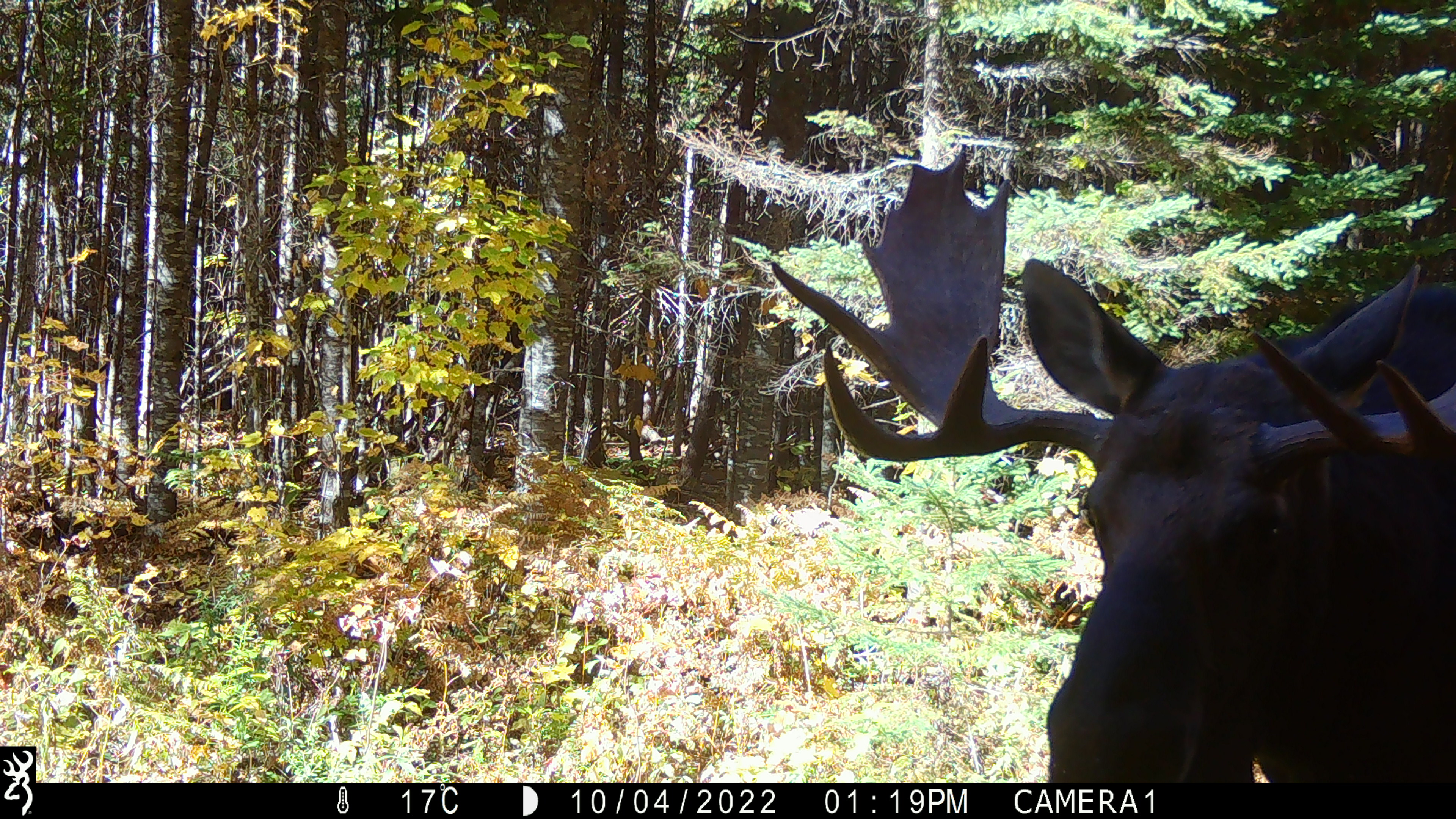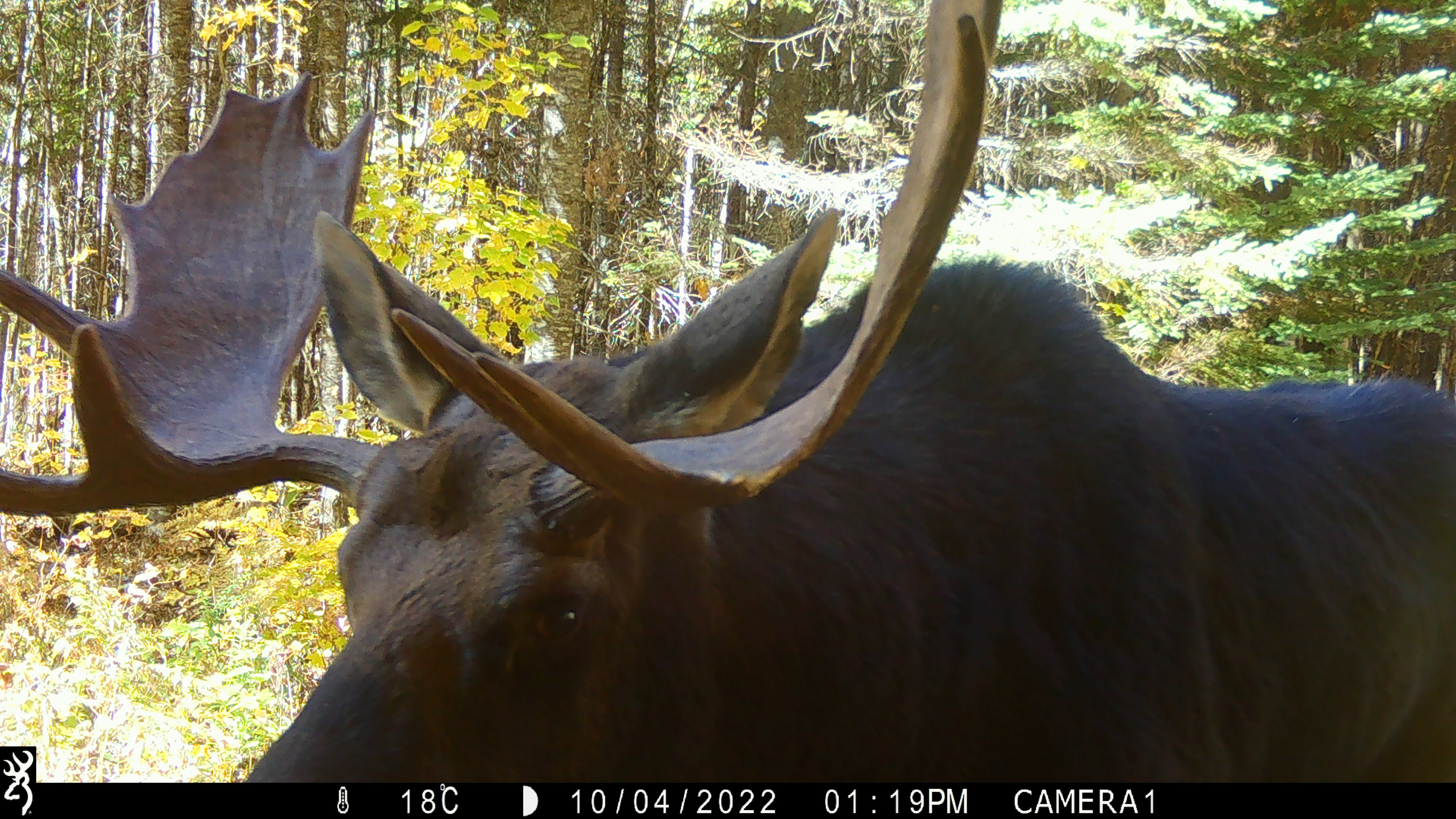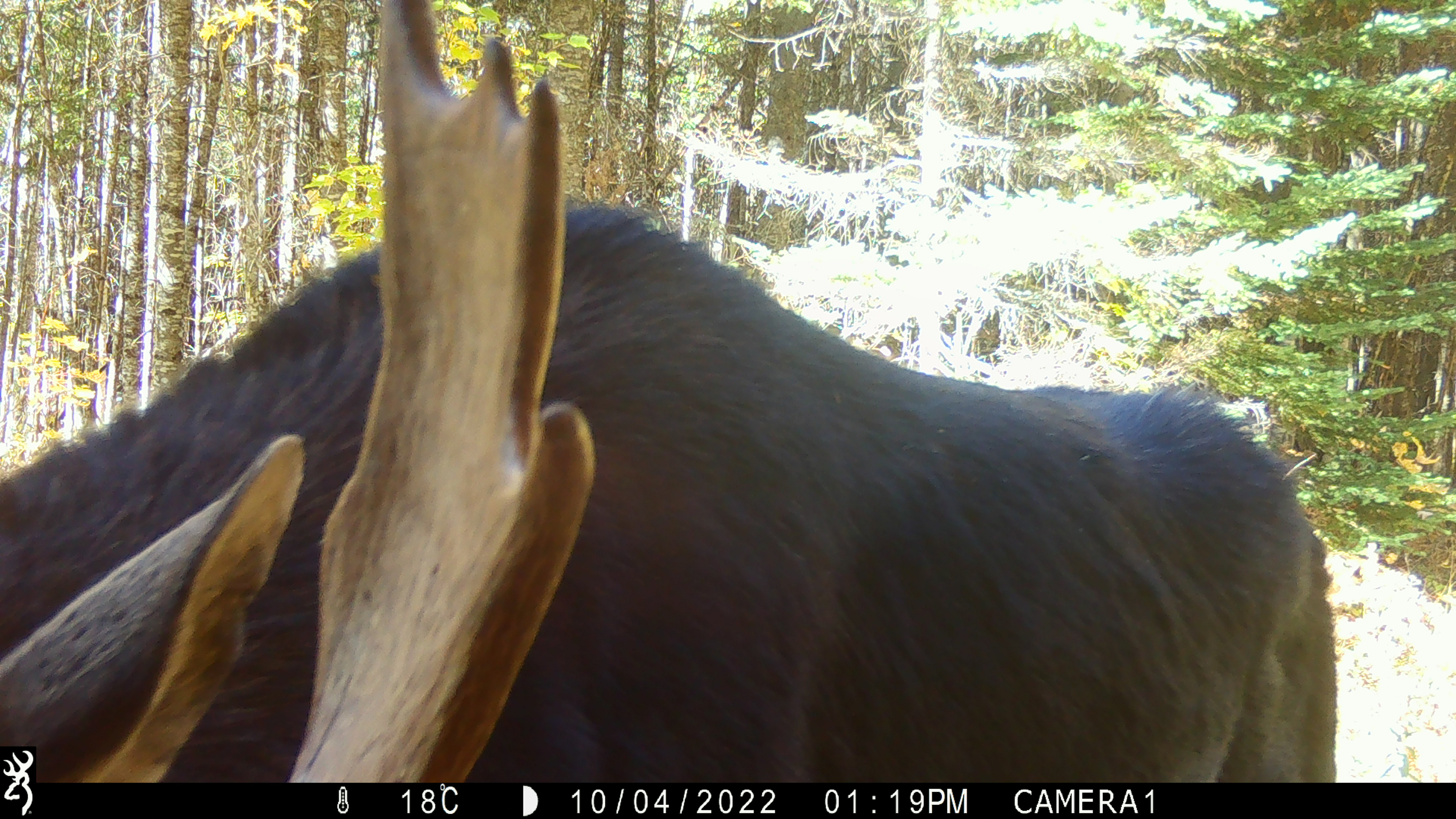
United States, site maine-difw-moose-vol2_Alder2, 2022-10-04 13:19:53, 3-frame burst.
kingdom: Animalia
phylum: Chordata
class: Mammalia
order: Artiodactyla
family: Cervidae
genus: Alces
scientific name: Alces alces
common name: moose